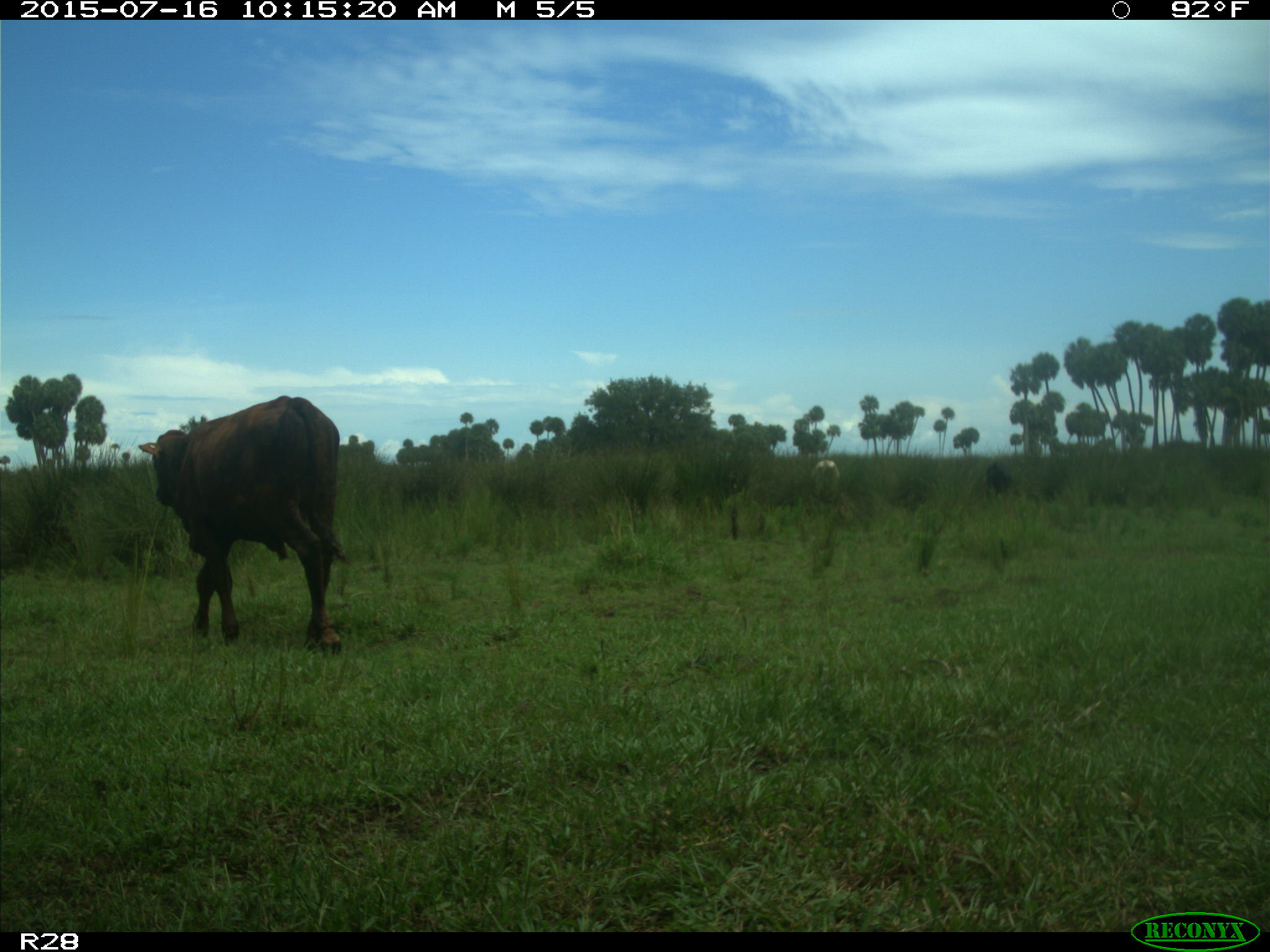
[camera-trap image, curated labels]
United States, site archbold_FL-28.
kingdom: Animalia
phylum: Chordata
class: Mammalia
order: Artiodactyla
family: Bovidae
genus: Bos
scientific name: Bos taurus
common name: domestic cow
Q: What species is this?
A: Bos taurus (domestic cow).